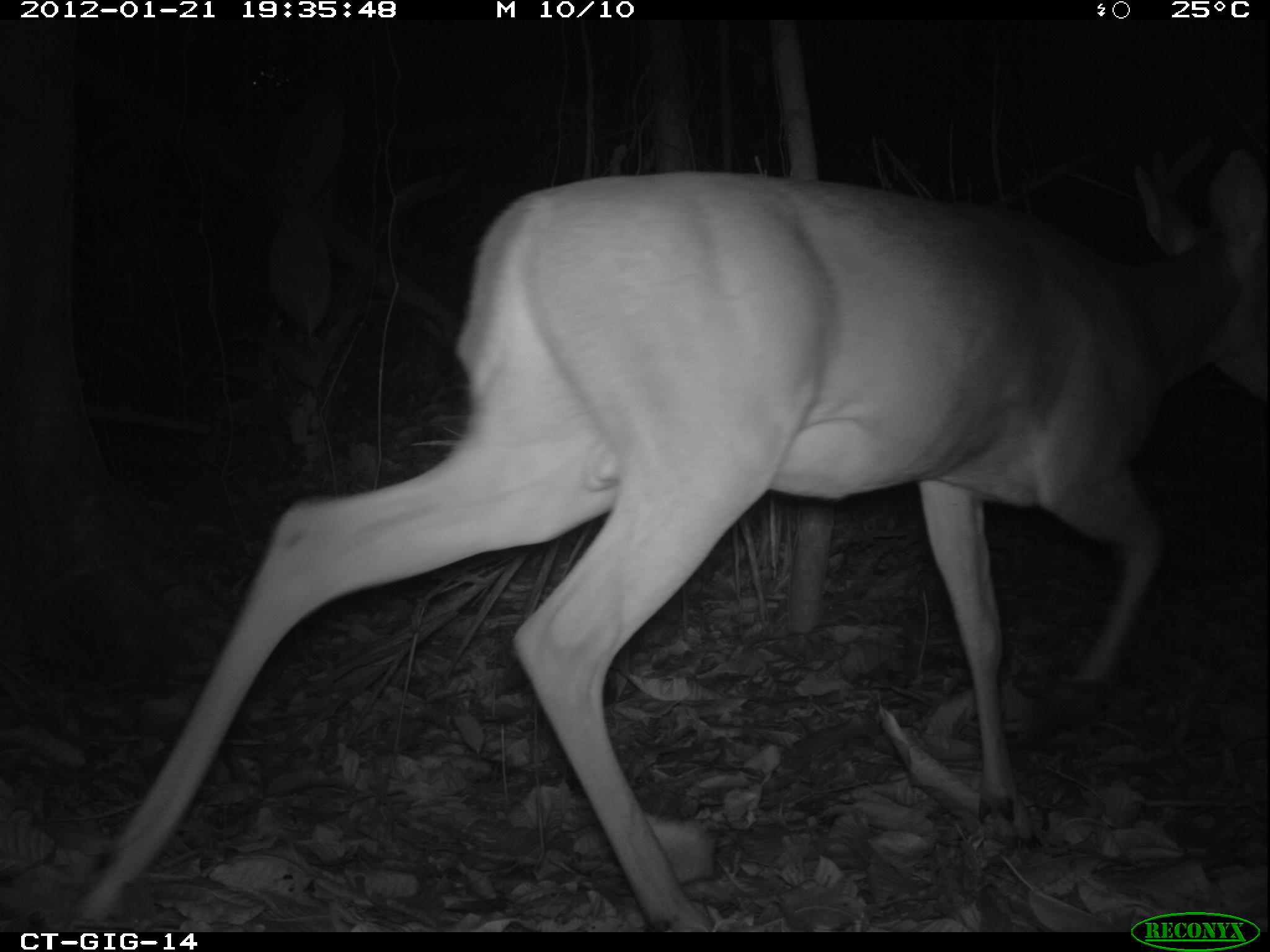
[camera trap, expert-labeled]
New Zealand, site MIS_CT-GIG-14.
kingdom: Animalia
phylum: Chordata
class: Mammalia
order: Artiodactyla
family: Cervidae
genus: Odocoileus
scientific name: Odocoileus virginianus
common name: white-tailed deer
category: white tailed deer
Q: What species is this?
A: White tailed deer (white-tailed deer) (Odocoileus virginianus).